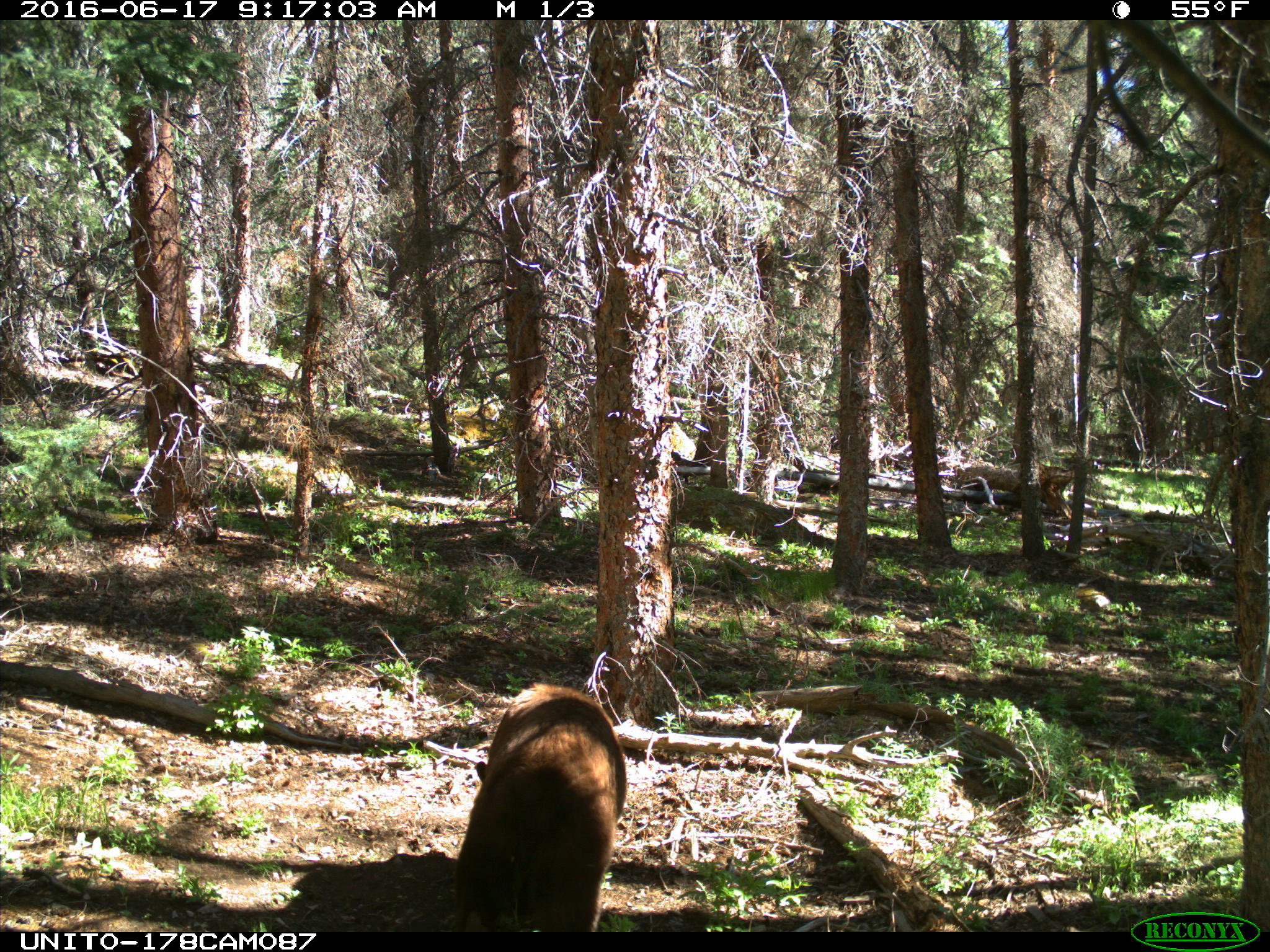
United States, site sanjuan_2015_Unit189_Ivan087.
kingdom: Animalia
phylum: Chordata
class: Mammalia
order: Carnivora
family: Ursidae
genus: Ursus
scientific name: Ursus americanus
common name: american black bear